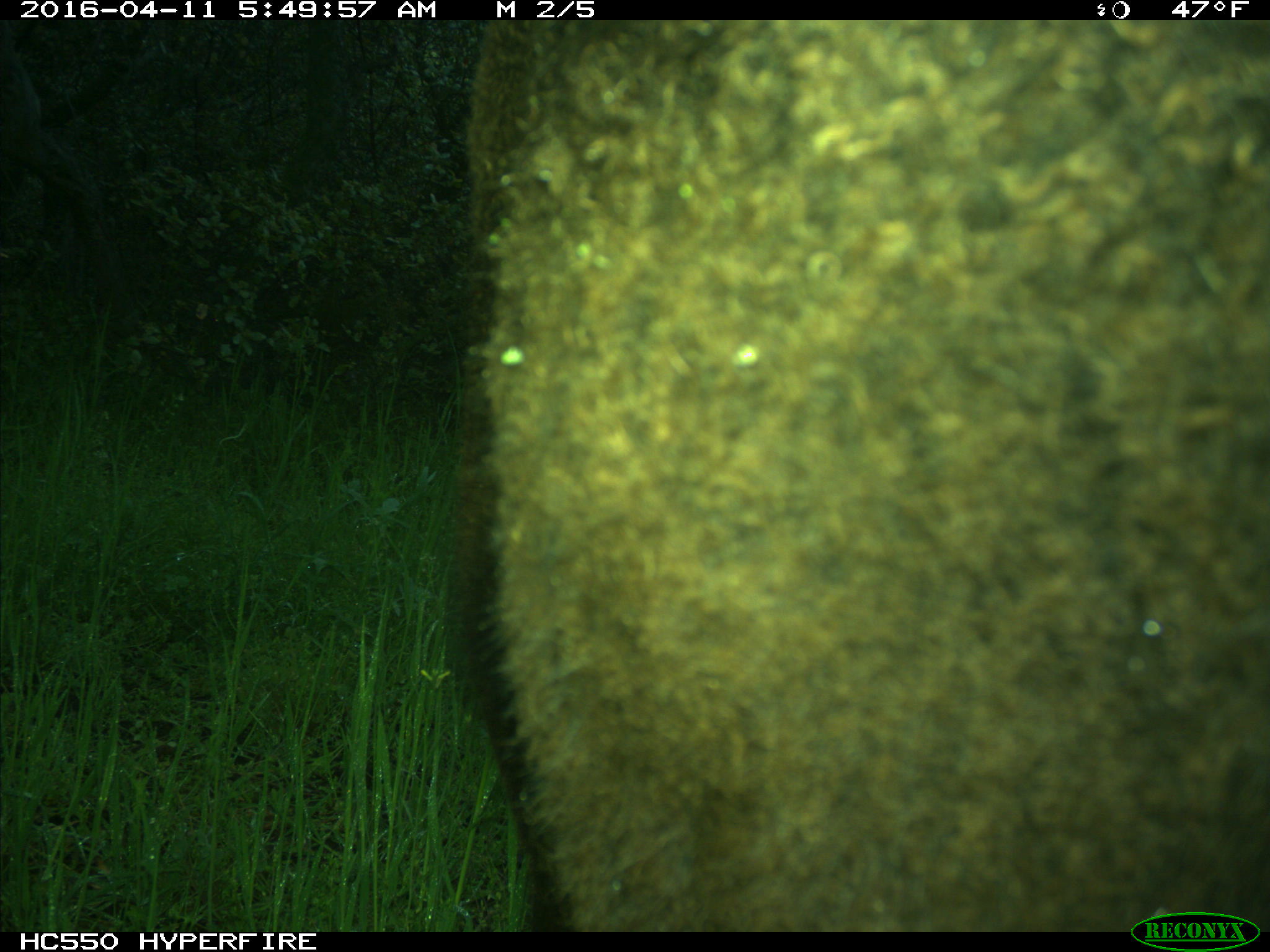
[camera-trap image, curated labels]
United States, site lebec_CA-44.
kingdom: Animalia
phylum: Chordata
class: Mammalia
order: Artiodactyla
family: Bovidae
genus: Bos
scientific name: Bos taurus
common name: domestic cow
Bos taurus (domestic cow).